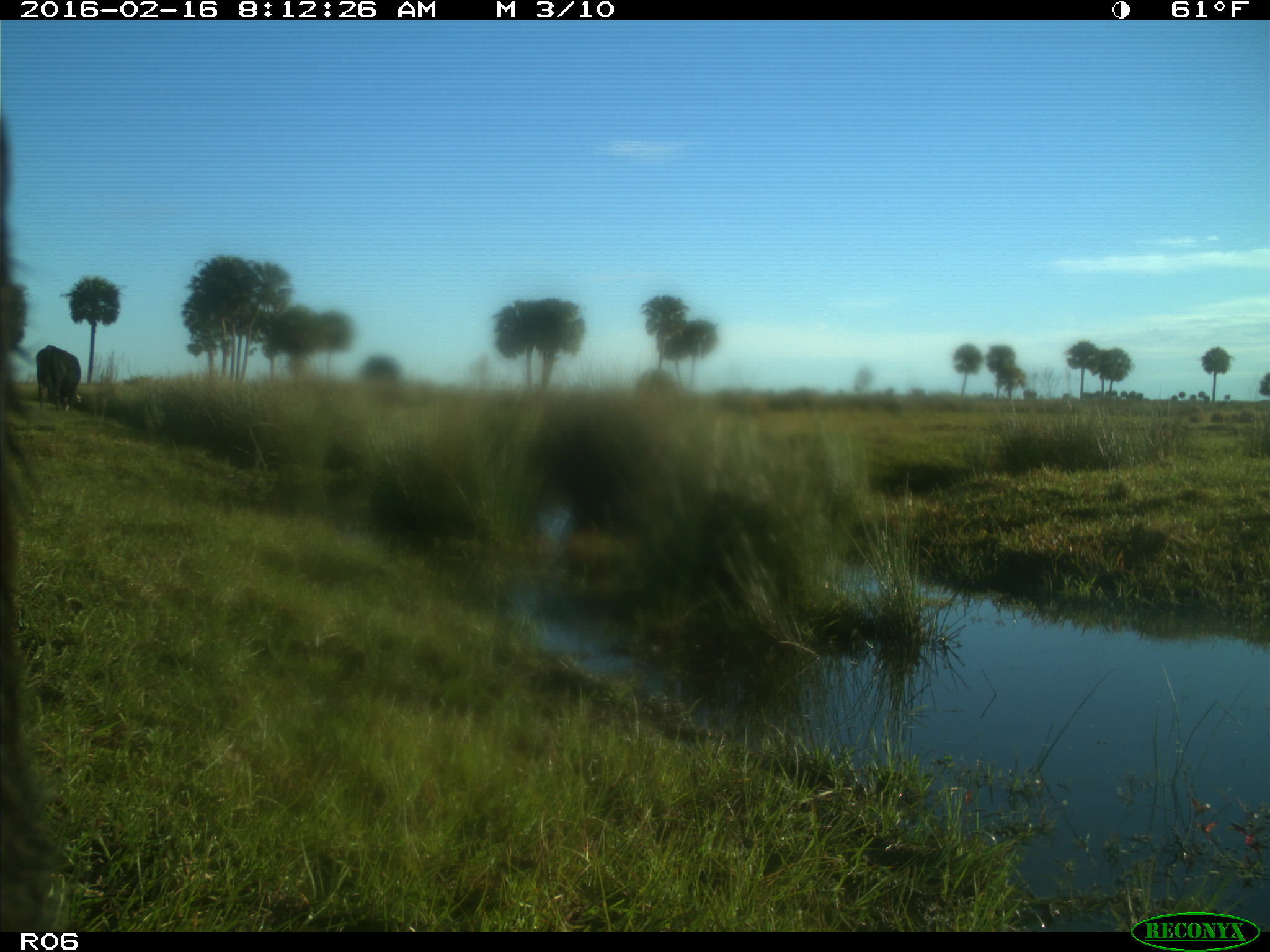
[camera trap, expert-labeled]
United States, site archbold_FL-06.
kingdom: Animalia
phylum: Chordata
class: Mammalia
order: Artiodactyla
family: Bovidae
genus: Bos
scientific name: Bos taurus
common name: domestic cow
Bos taurus (domestic cow).